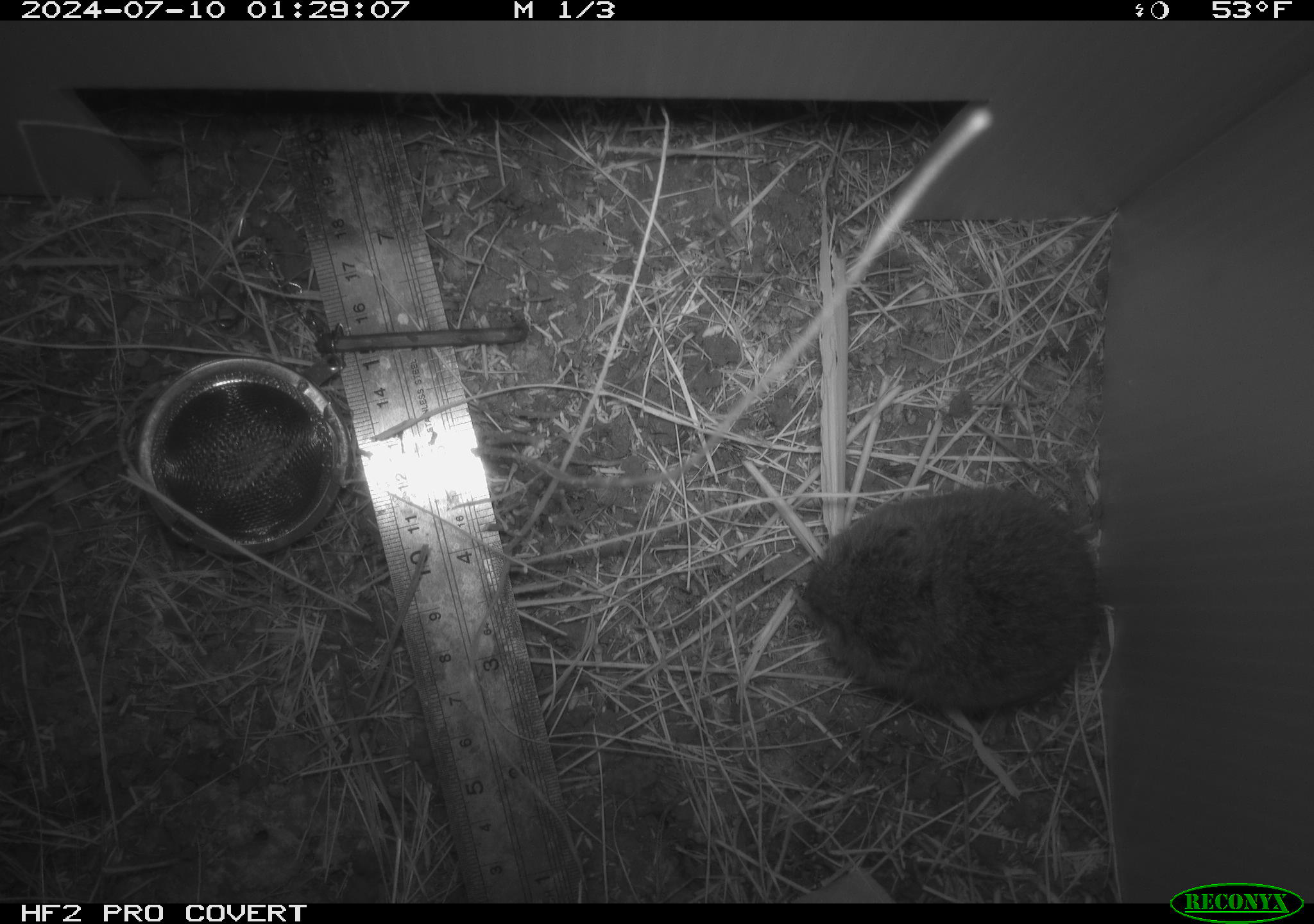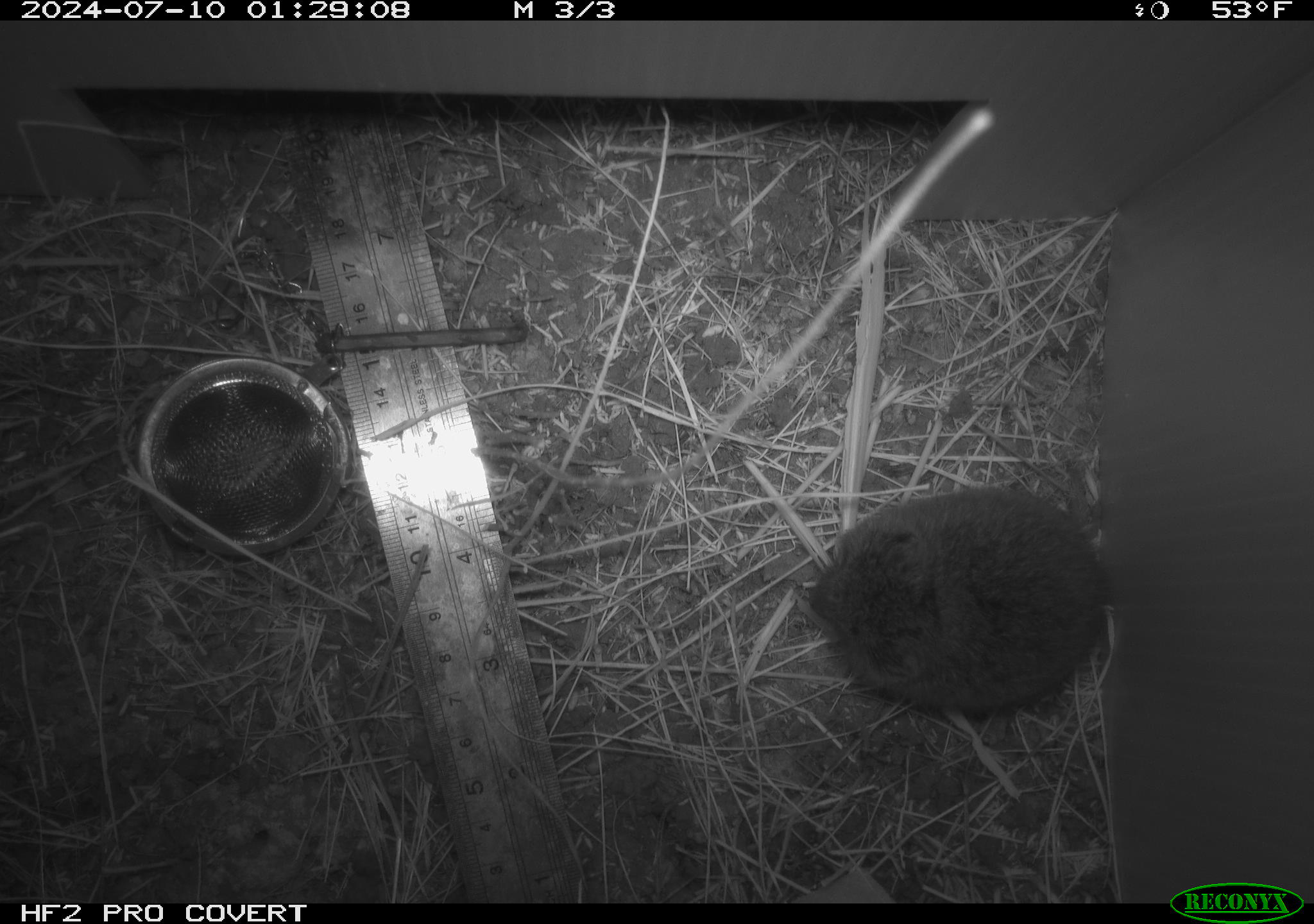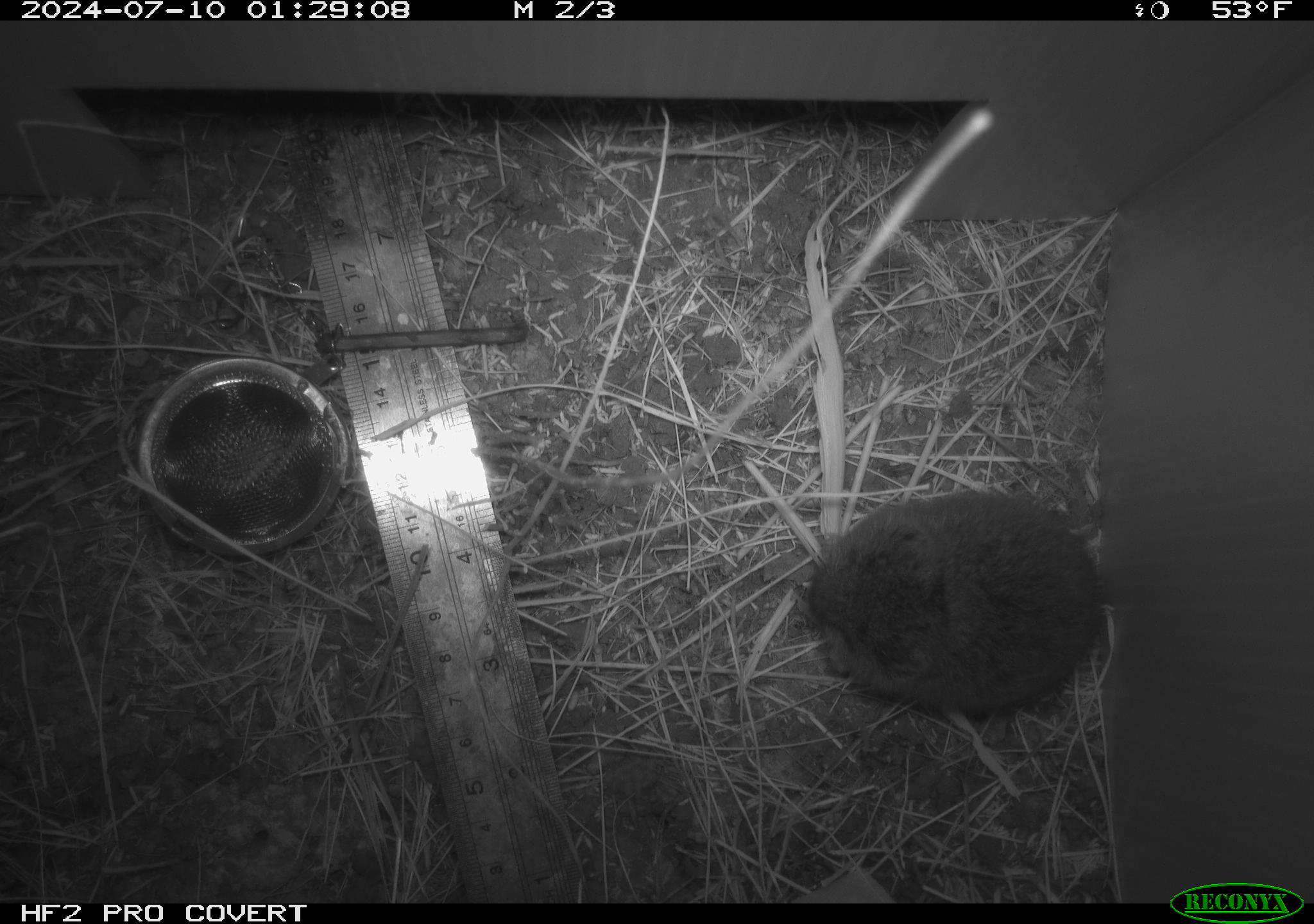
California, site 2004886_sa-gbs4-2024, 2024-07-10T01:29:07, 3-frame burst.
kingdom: Animalia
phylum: Chordata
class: Mammalia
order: Rodentia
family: Cricetidae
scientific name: Arvicolinae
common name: voles, lemmings, and muskrats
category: arvicolinae subfamily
Arvicolinae subfamily (voles, lemmings, and muskrats) (Arvicolinae).